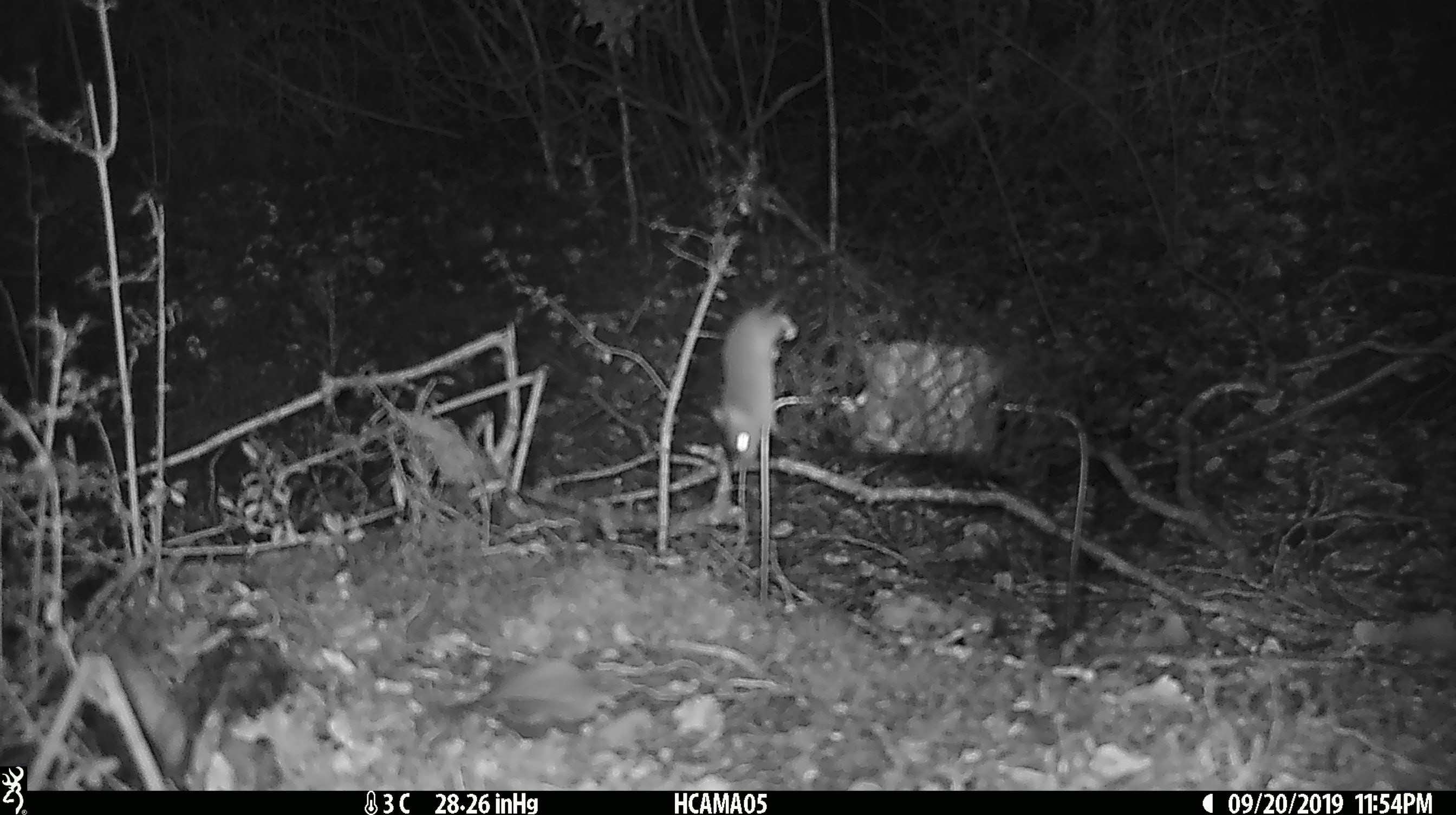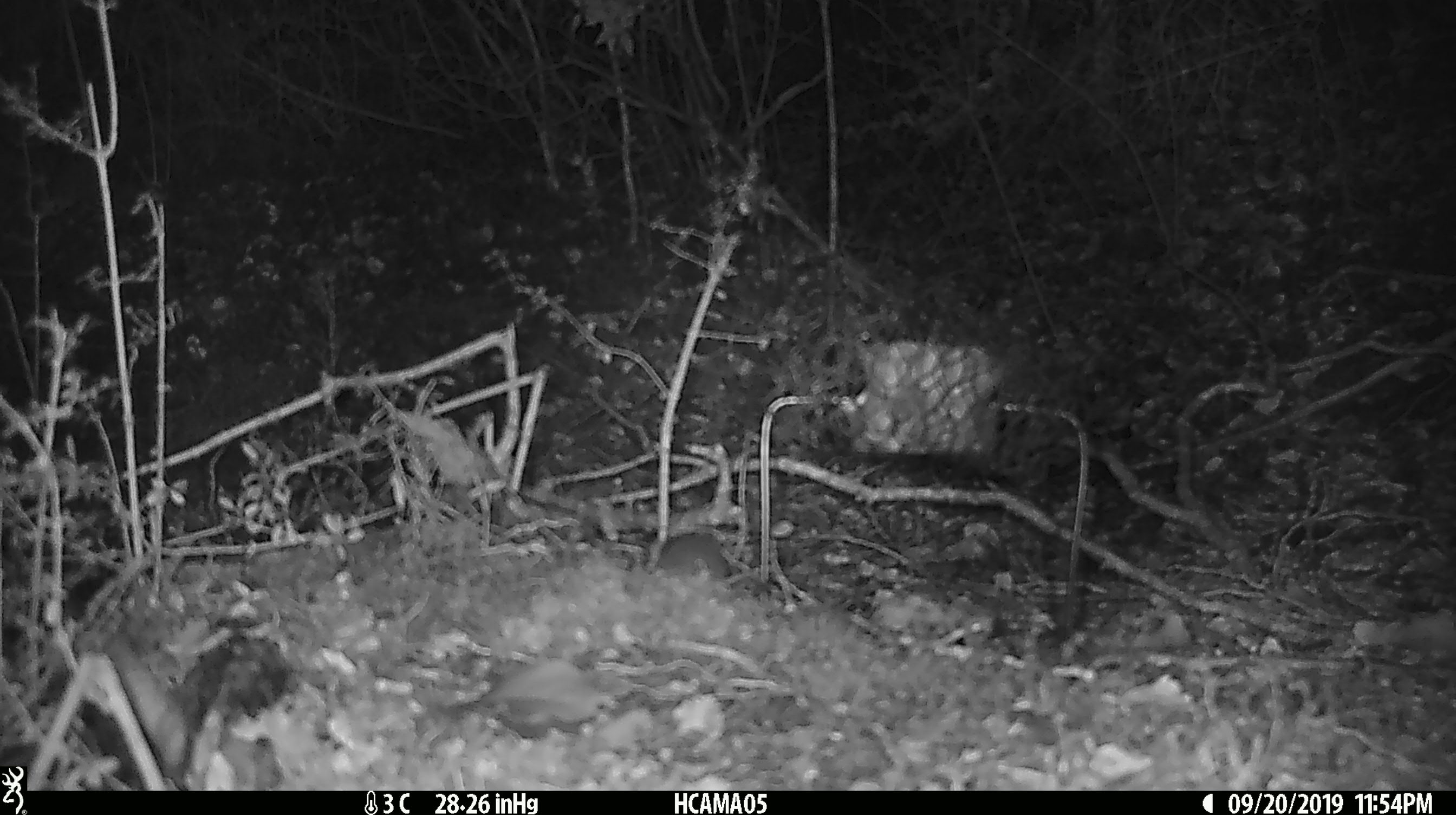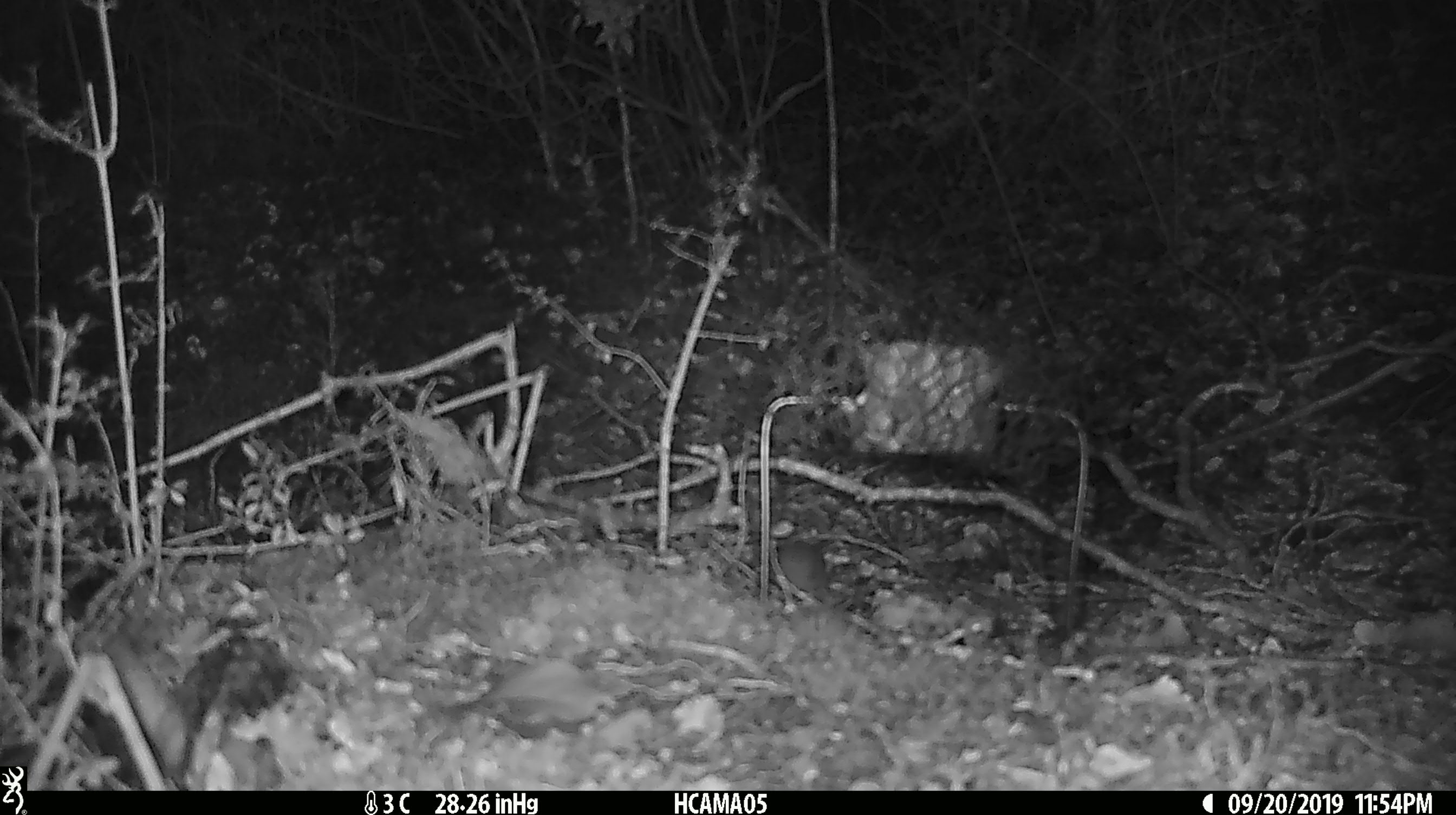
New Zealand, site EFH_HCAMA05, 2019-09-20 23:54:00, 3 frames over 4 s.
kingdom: Animalia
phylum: Chordata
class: Mammalia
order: Rodentia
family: Muridae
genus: Mus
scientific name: Mus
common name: mouse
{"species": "mouse (Mus)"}